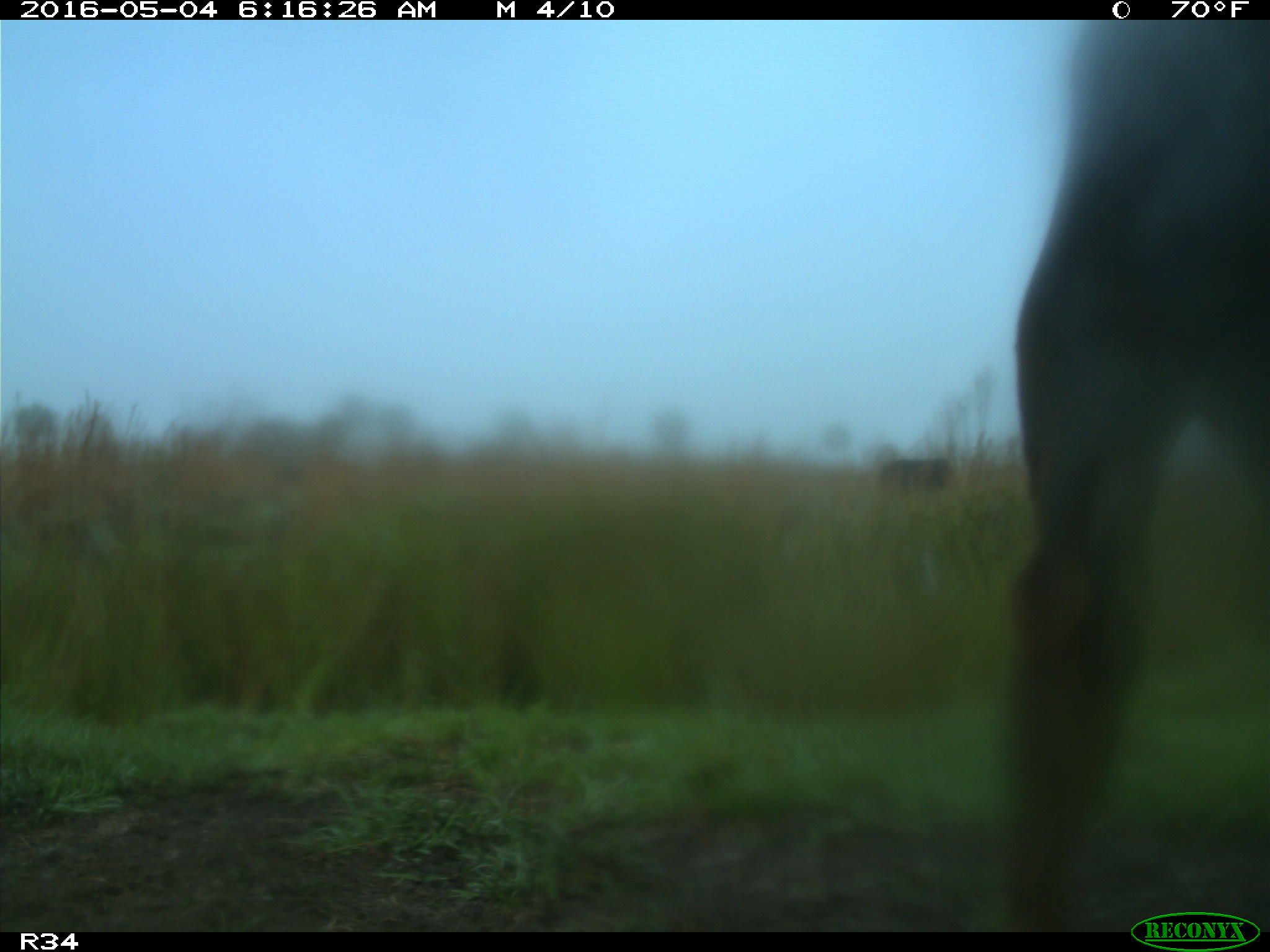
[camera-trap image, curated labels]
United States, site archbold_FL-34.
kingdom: Animalia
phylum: Chordata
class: Mammalia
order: Artiodactyla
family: Bovidae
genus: Bos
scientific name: Bos taurus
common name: domestic cow